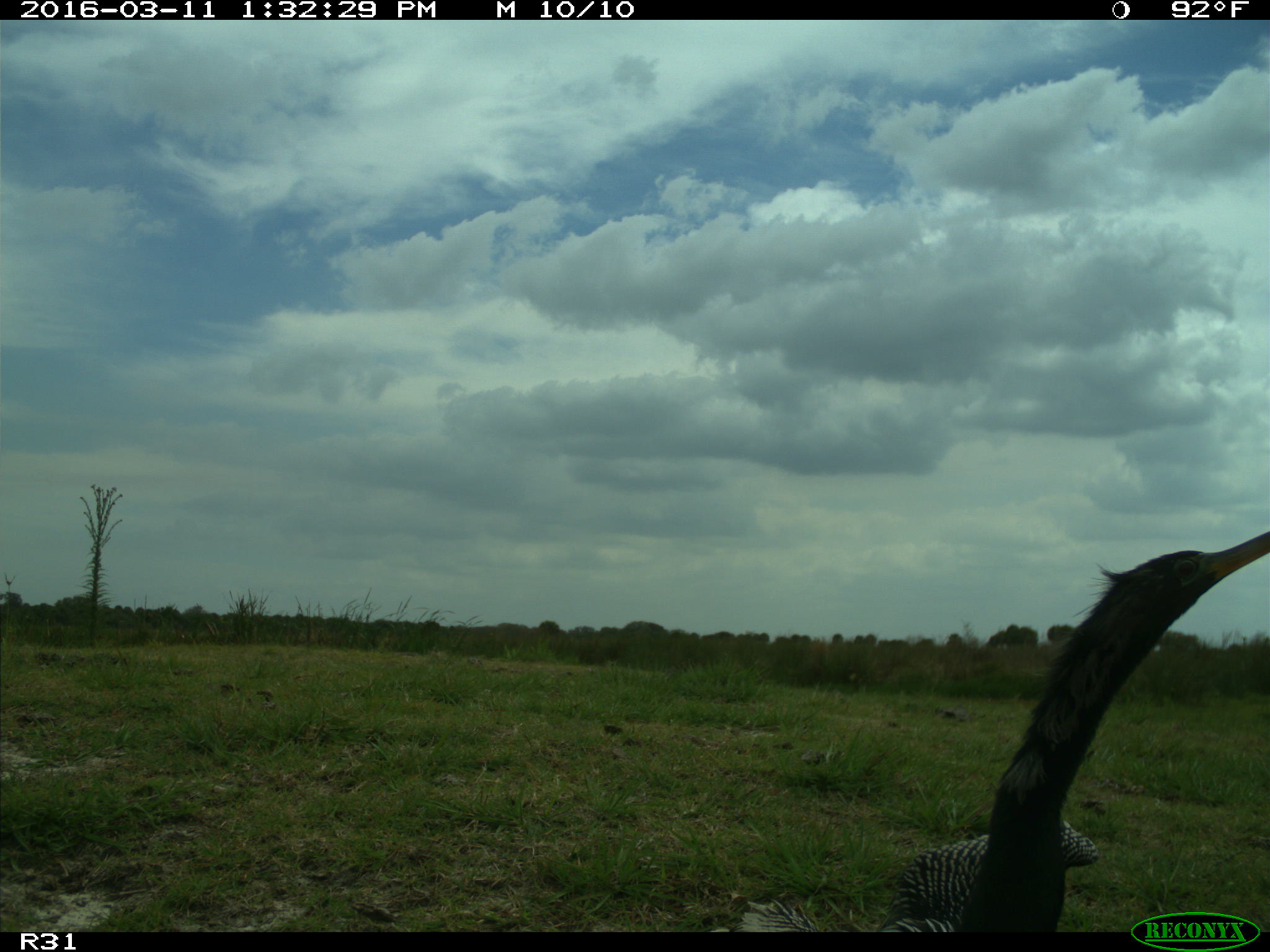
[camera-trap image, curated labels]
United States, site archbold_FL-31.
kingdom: Animalia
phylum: Chordata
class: Aves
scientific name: Aves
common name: birds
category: unidentified bird